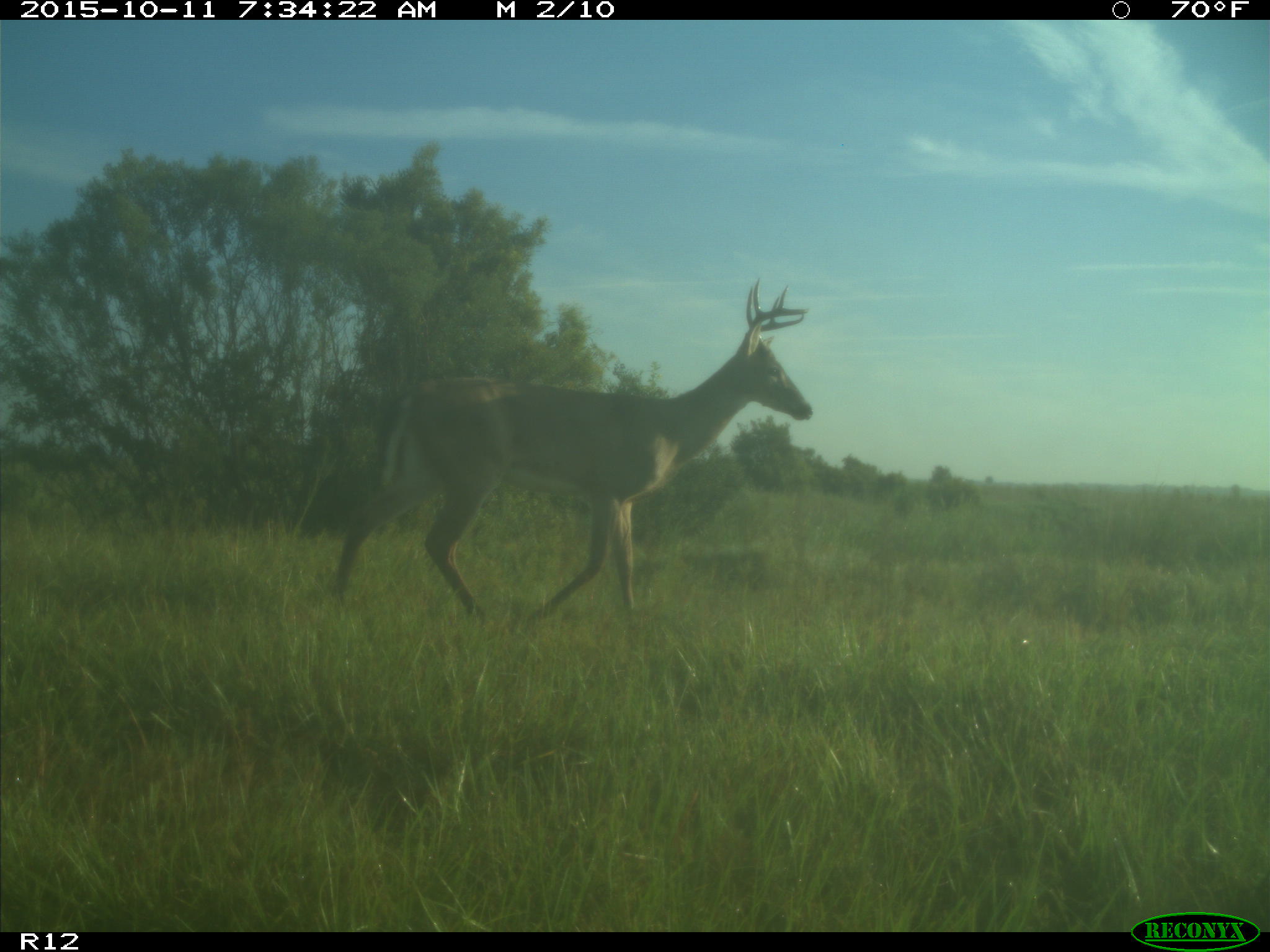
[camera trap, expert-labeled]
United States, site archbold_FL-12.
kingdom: Animalia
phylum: Chordata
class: Mammalia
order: Artiodactyla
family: Cervidae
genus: Odocoileus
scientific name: Odocoileus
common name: deer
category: unidentified deer